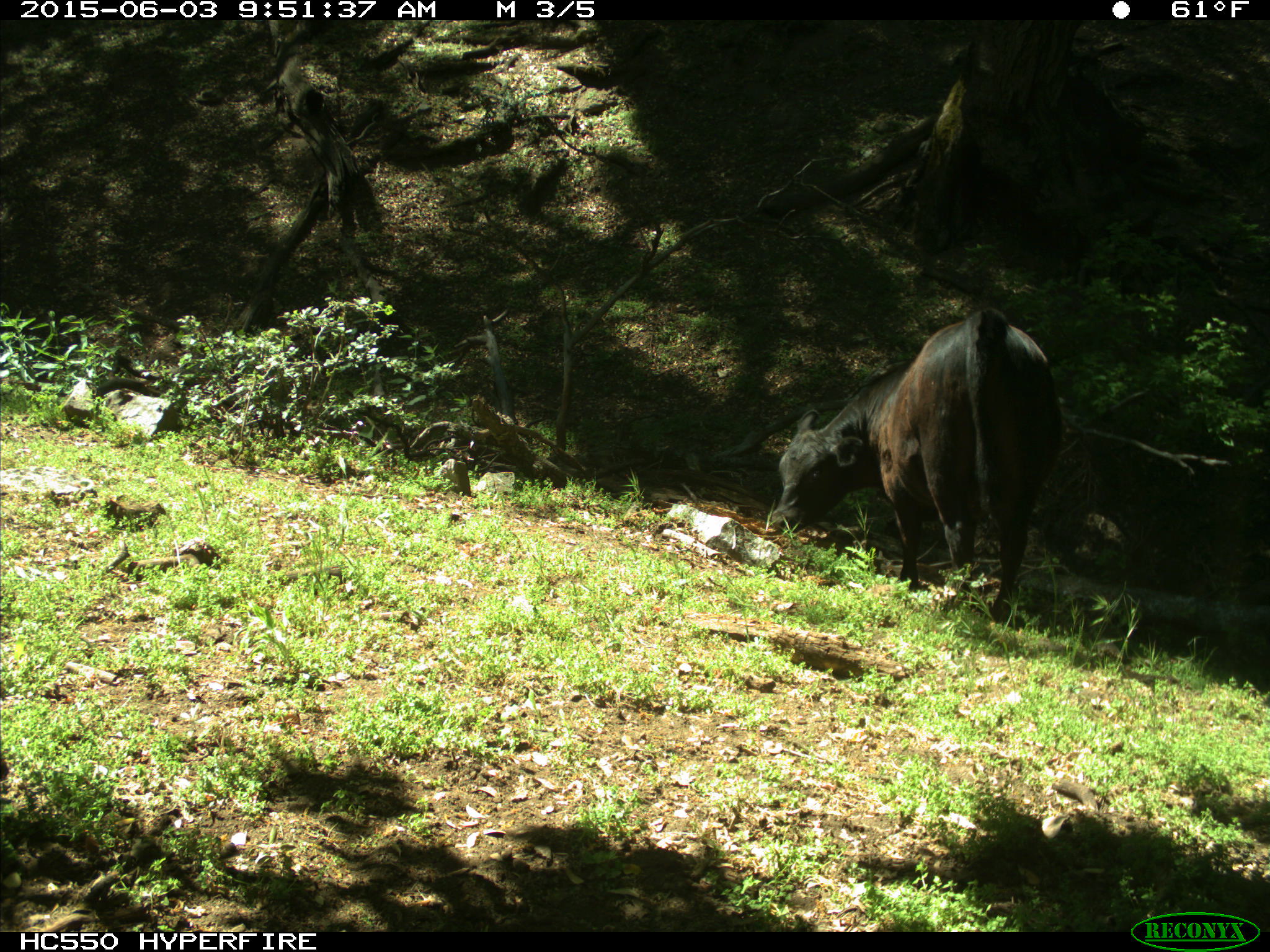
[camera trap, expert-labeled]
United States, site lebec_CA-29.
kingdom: Animalia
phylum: Chordata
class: Mammalia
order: Artiodactyla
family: Bovidae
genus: Bos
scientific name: Bos taurus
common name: domestic cow